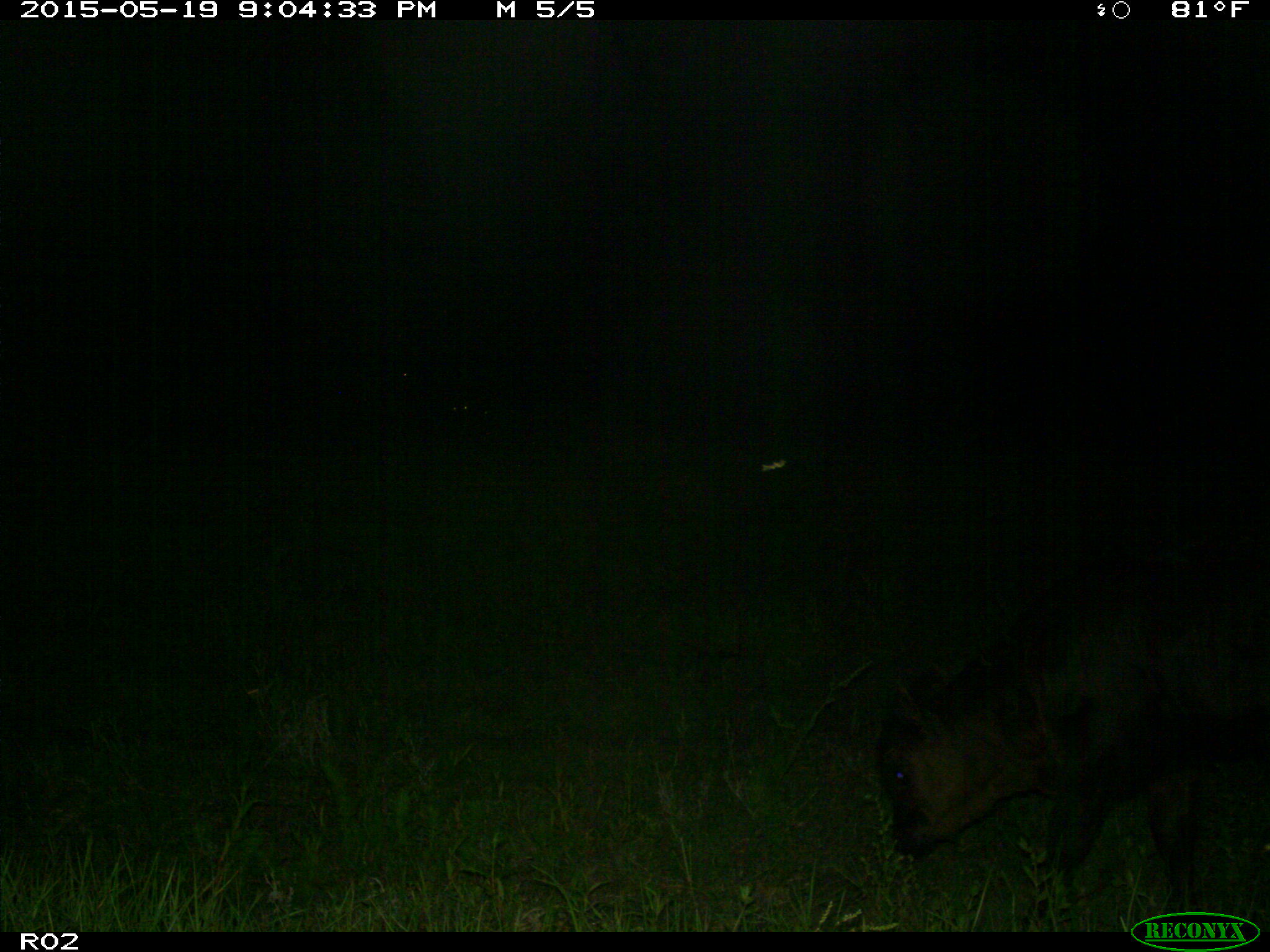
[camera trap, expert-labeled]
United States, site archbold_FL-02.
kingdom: Animalia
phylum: Chordata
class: Mammalia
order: Artiodactyla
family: Bovidae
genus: Bos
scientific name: Bos taurus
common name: domestic cow